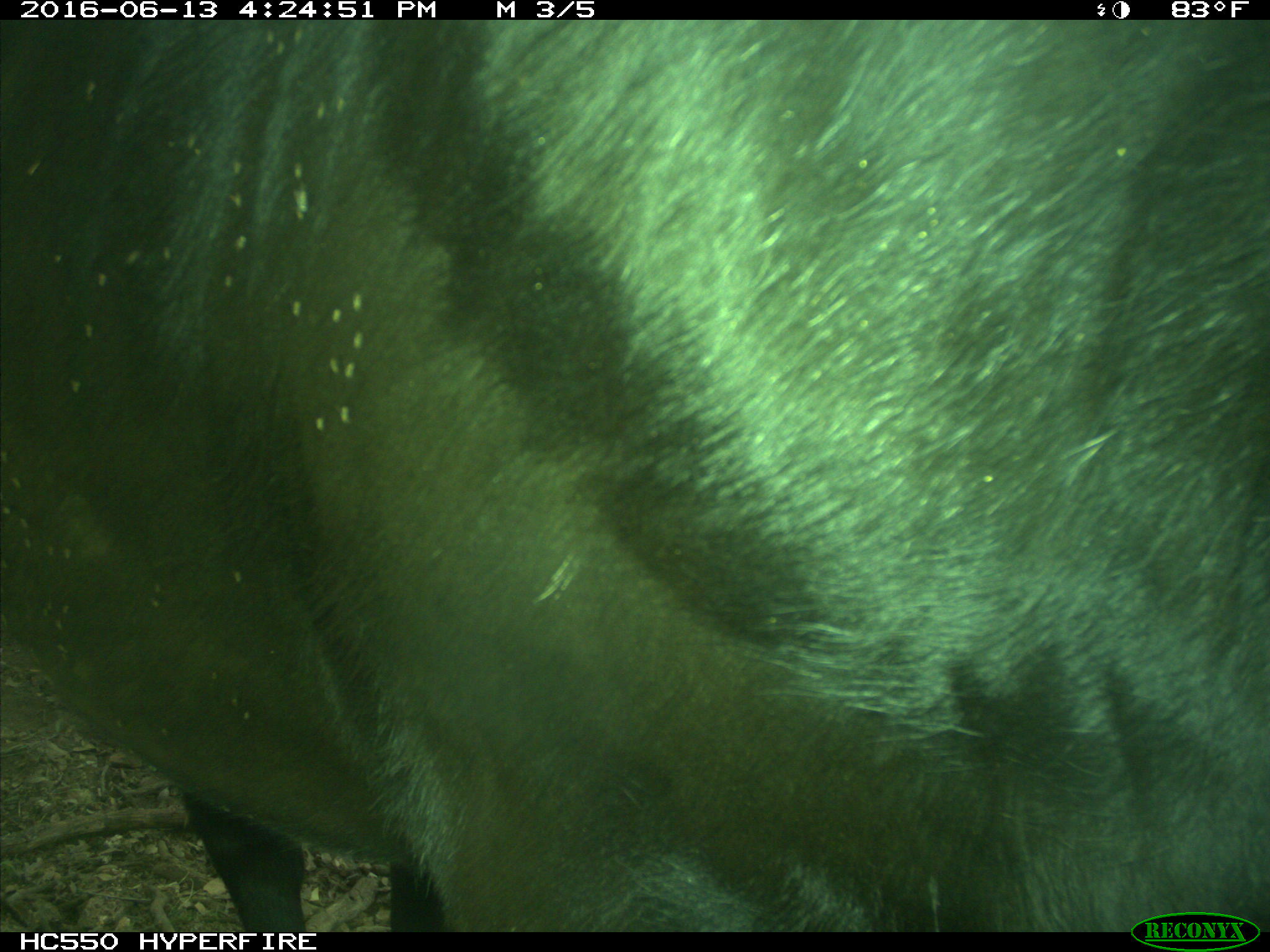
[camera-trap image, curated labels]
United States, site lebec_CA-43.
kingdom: Animalia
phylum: Chordata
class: Mammalia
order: Artiodactyla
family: Bovidae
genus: Bos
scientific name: Bos taurus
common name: domestic cow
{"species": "Bos taurus (domestic cow)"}